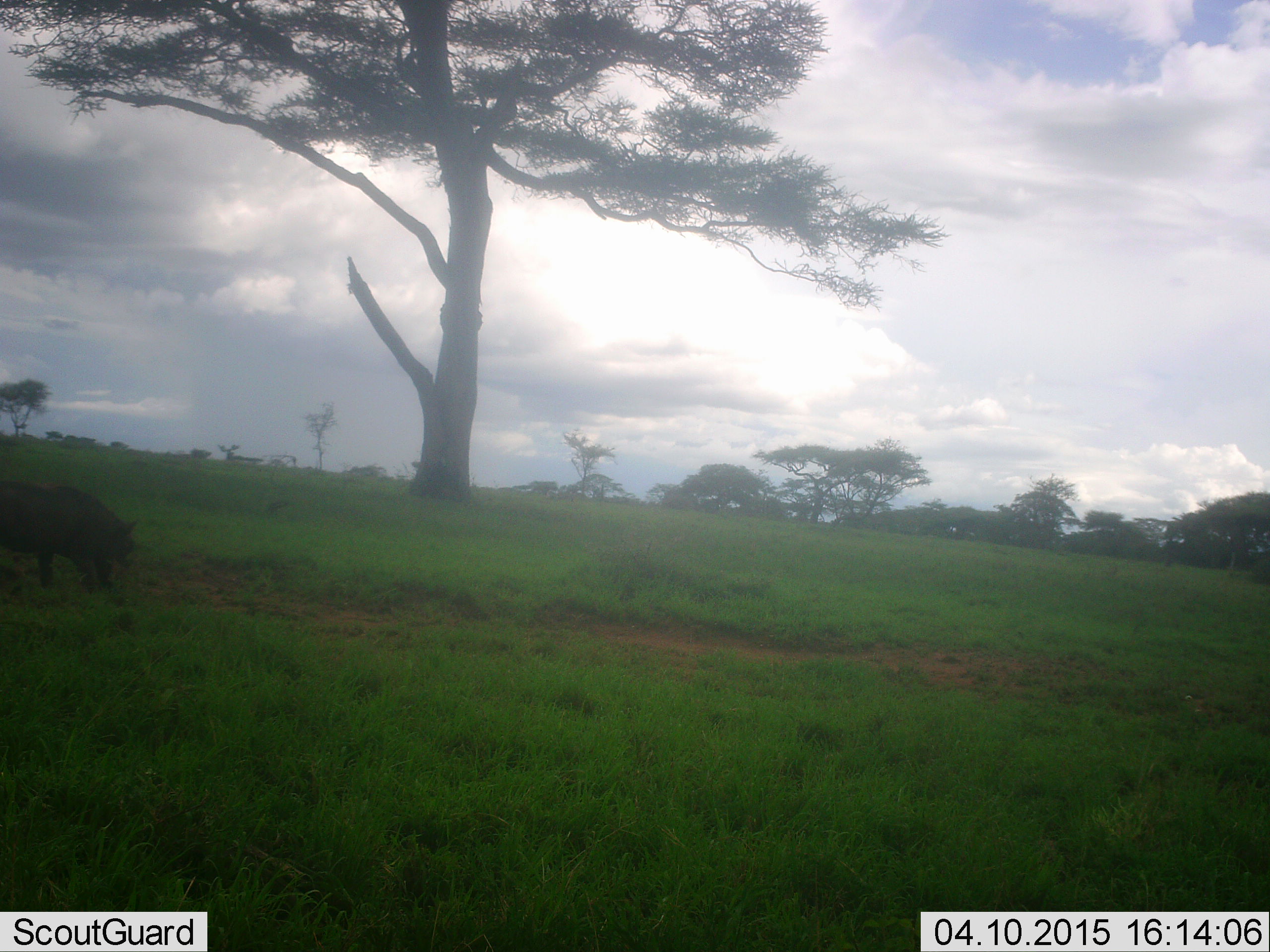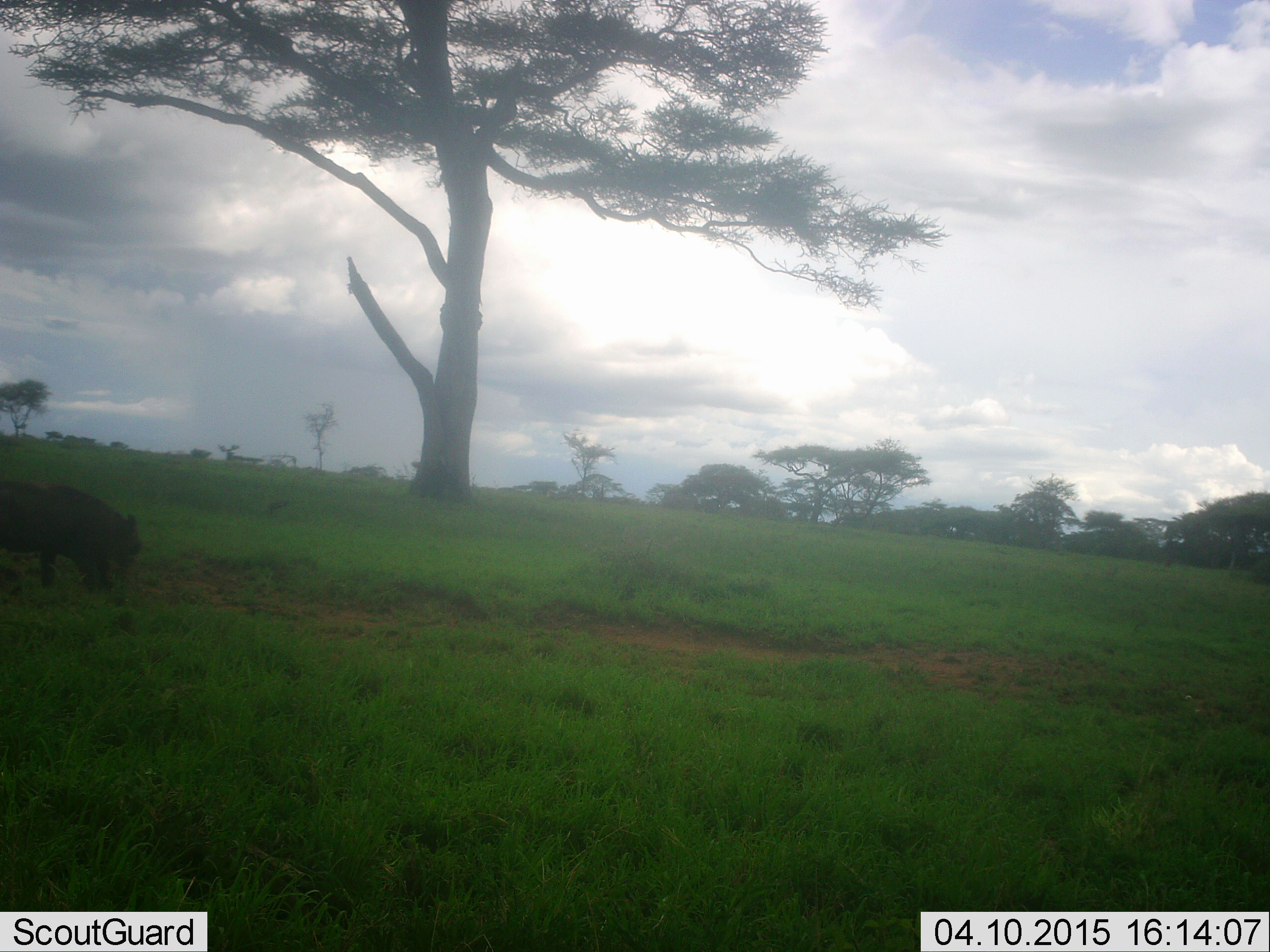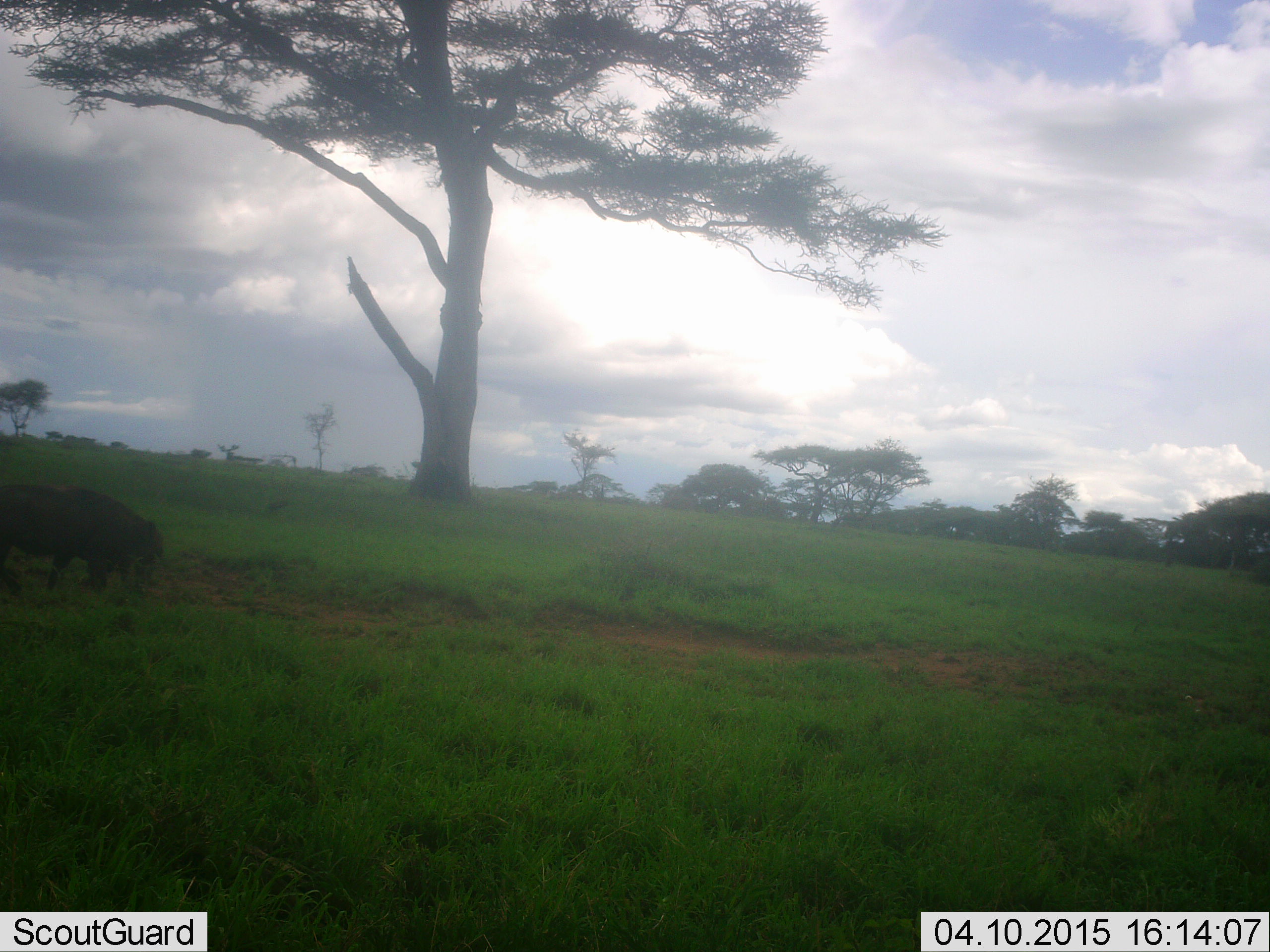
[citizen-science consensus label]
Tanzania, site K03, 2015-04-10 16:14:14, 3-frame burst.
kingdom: Animalia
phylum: Chordata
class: Mammalia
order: Artiodactyla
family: Suidae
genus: Phacochoerus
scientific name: Phacochoerus africanus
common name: warthog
Warthog (Phacochoerus africanus), count 1. Behavior (volunteer vote fractions): standing 30%, resting 0%, moving 20%, interacting 0%. Young present (vote fraction): 0%. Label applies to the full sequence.